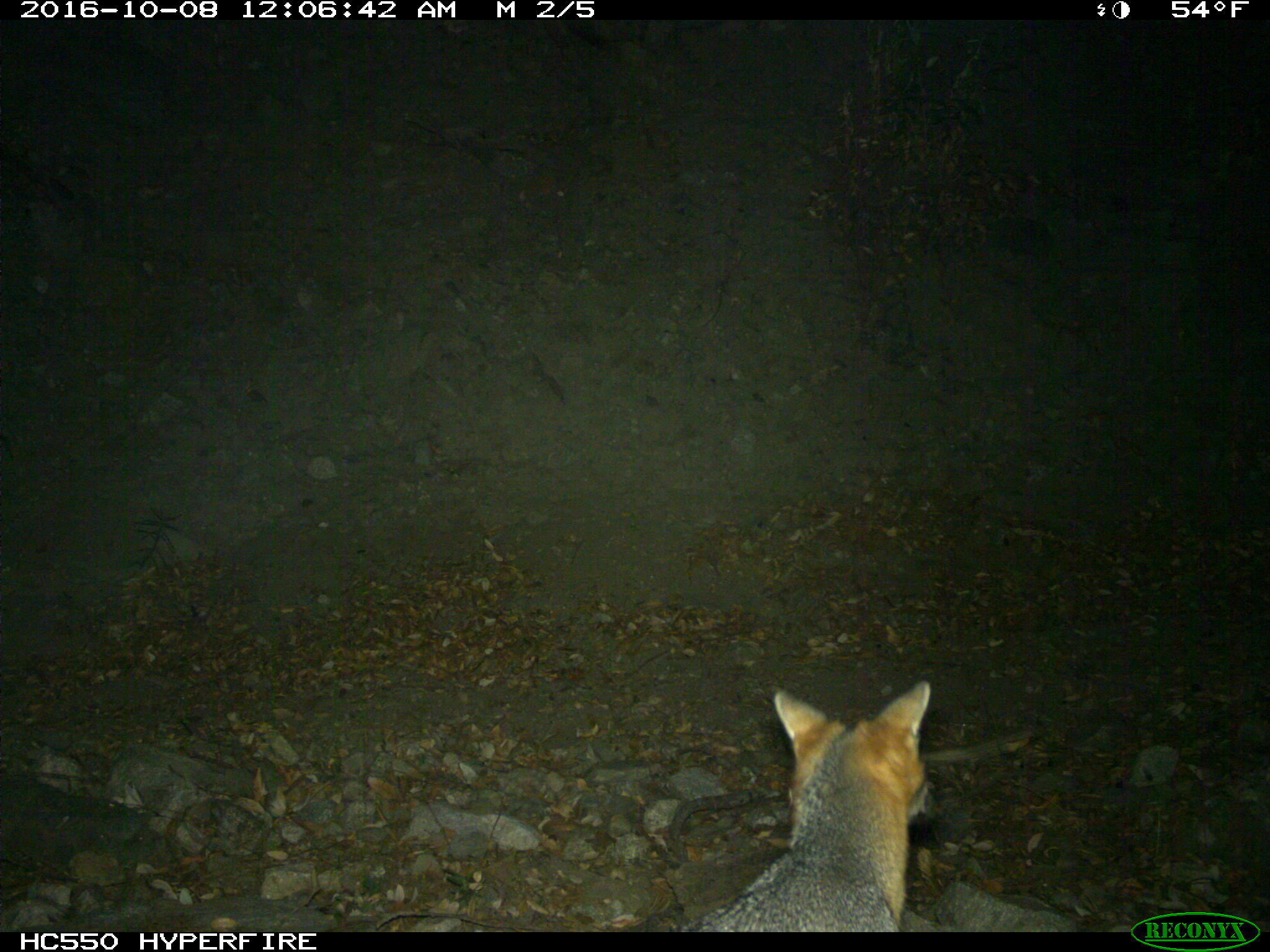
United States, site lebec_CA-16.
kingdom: Animalia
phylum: Chordata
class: Mammalia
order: Carnivora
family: Canidae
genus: Urocyon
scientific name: Urocyon cinereoargenteus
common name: gray fox